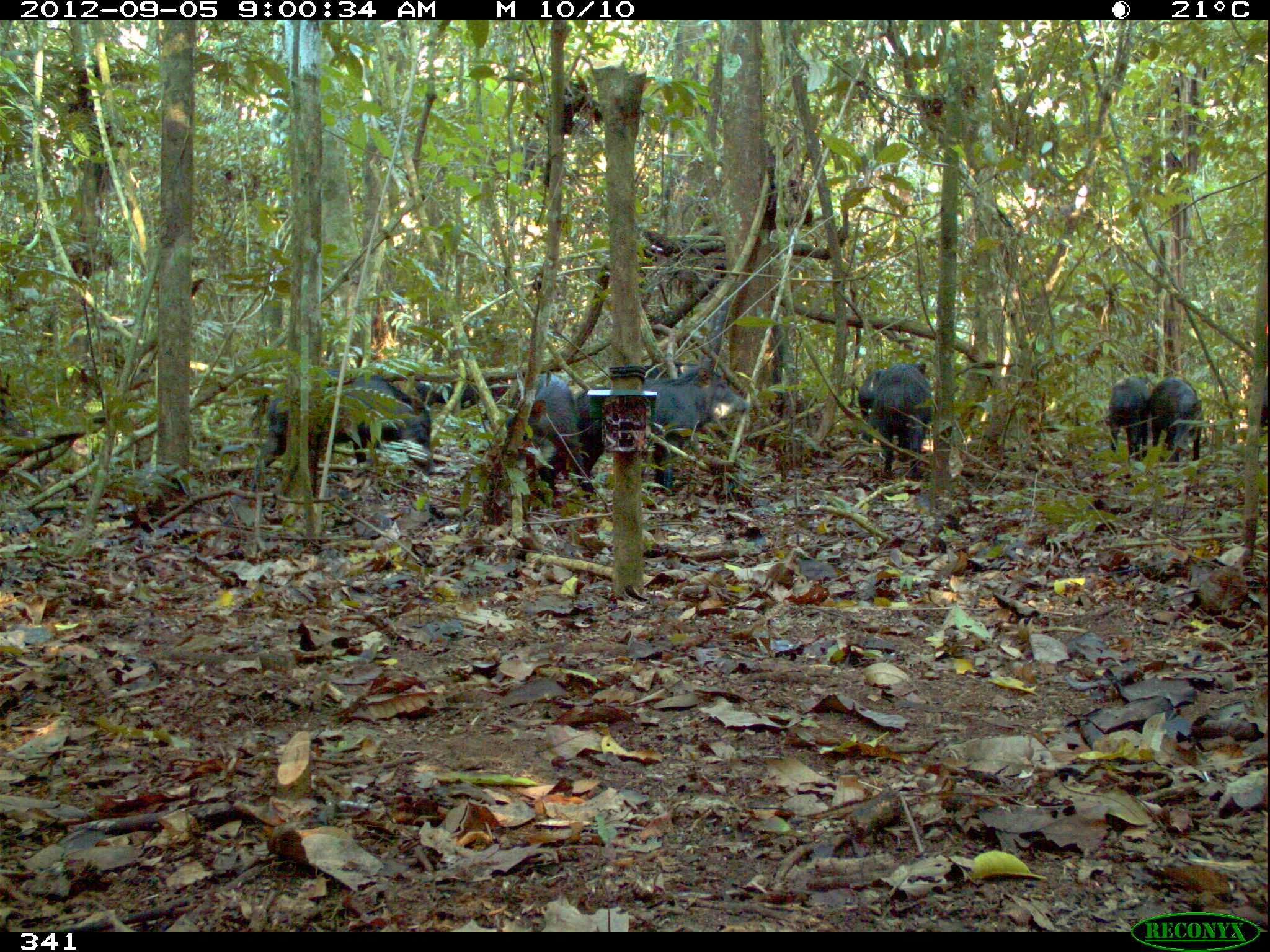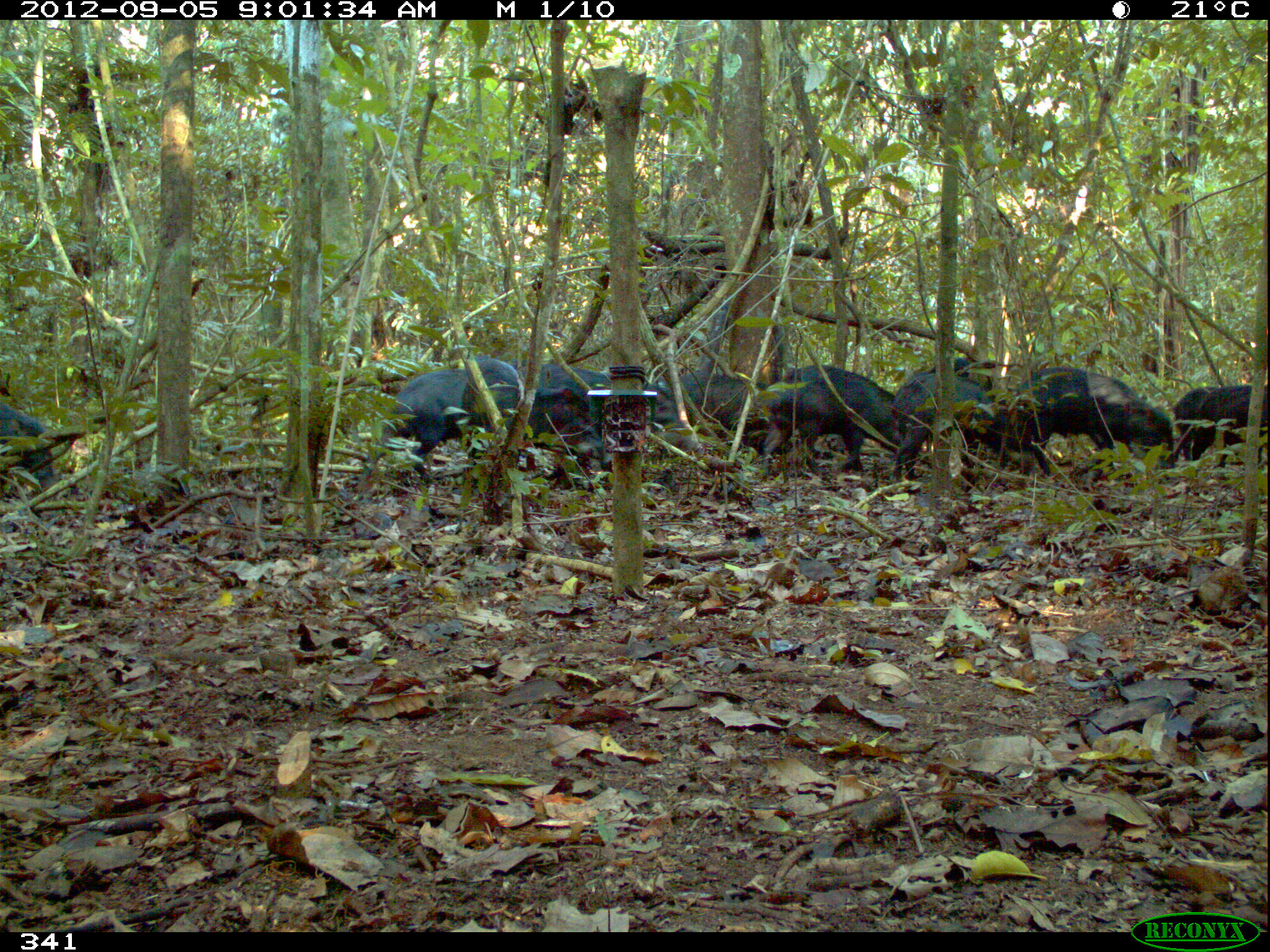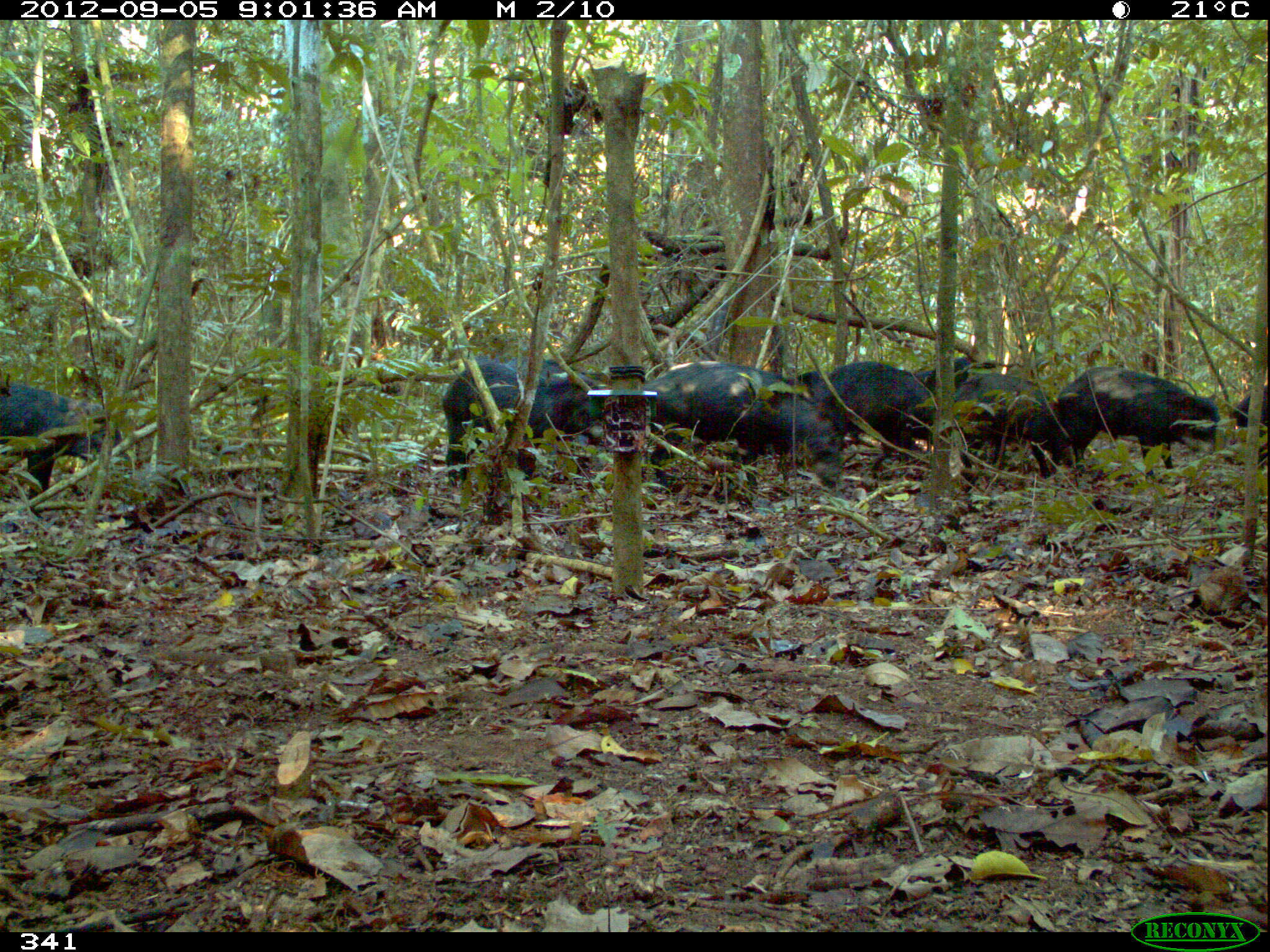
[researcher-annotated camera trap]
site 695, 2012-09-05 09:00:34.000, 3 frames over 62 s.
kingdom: Animalia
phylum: Chordata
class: Mammalia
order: Artiodactyla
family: Tayassuidae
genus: Tayassu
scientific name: Tayassu pecari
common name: white-lipped peccary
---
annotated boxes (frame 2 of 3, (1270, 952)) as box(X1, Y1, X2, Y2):
tayassu pecari: box(474, 356, 681, 489); box(359, 358, 522, 485); box(1018, 365, 1173, 482); box(761, 364, 904, 480); box(890, 373, 1033, 478); box(658, 369, 790, 457); box(1173, 384, 1267, 467); box(0, 399, 53, 481); box(928, 357, 993, 398)